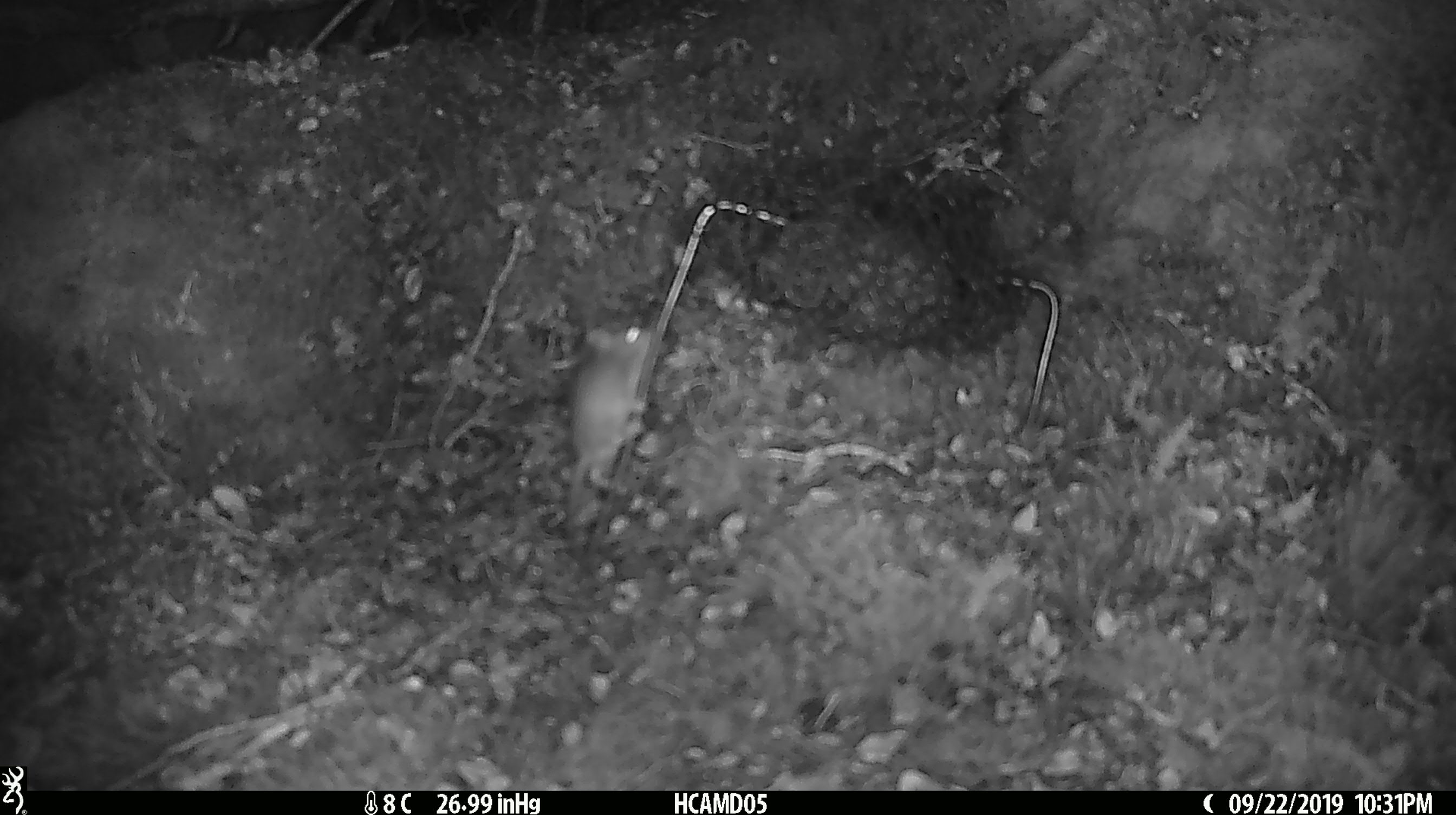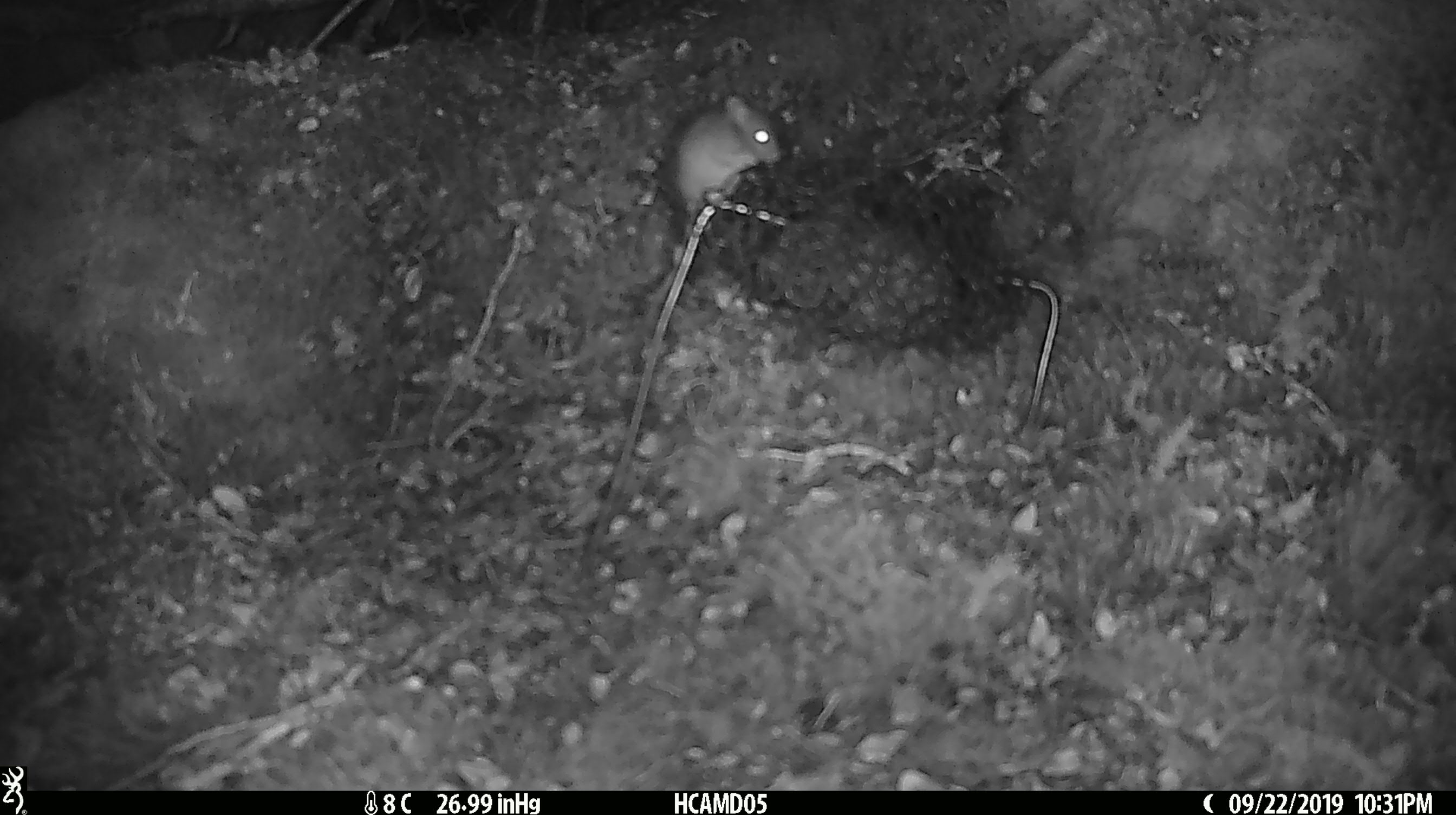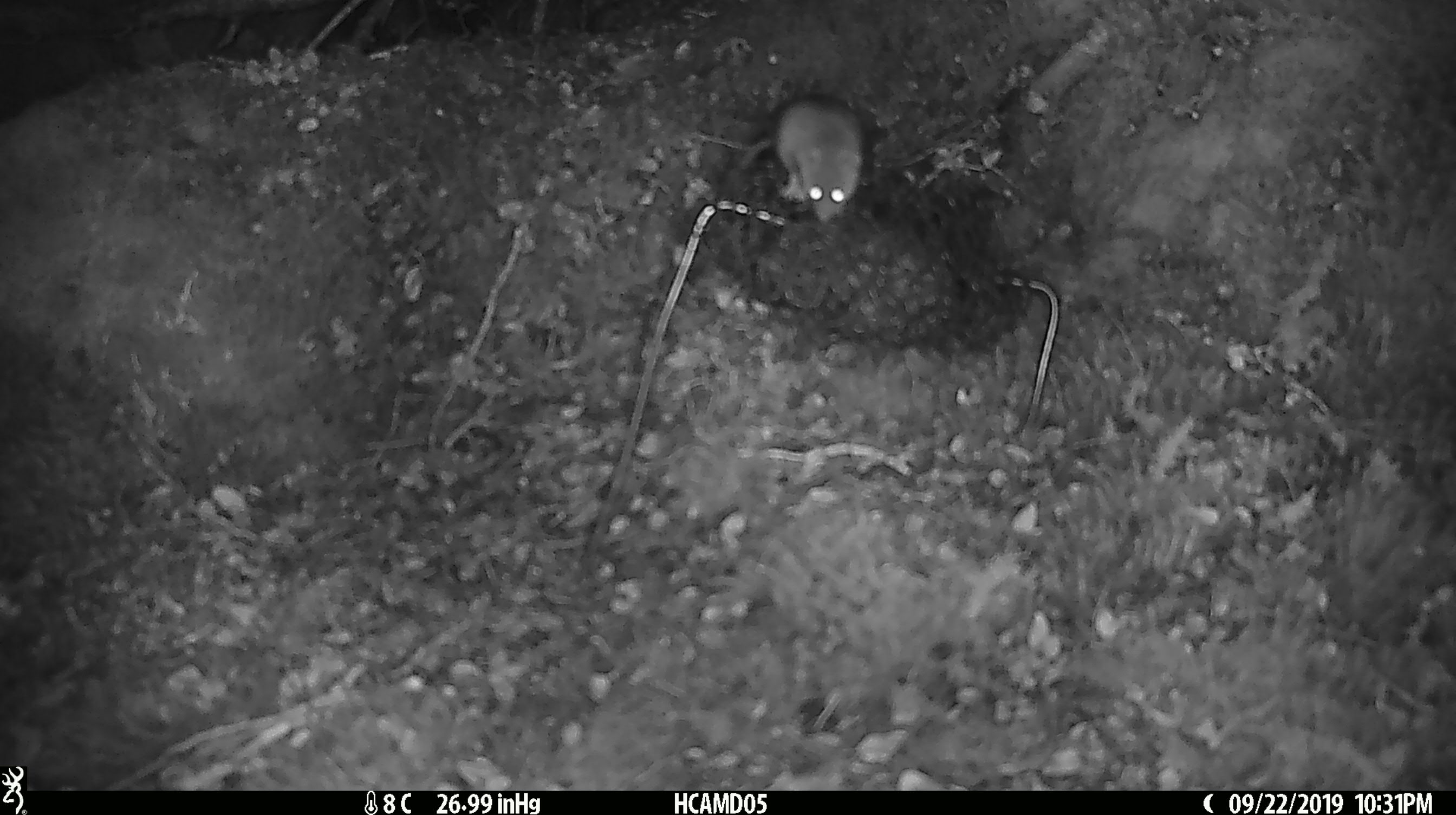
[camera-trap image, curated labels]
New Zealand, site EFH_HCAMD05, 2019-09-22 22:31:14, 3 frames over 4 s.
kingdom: Animalia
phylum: Chordata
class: Mammalia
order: Rodentia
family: Muridae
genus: Mus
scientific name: Mus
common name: mouse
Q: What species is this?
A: Mouse (Mus).